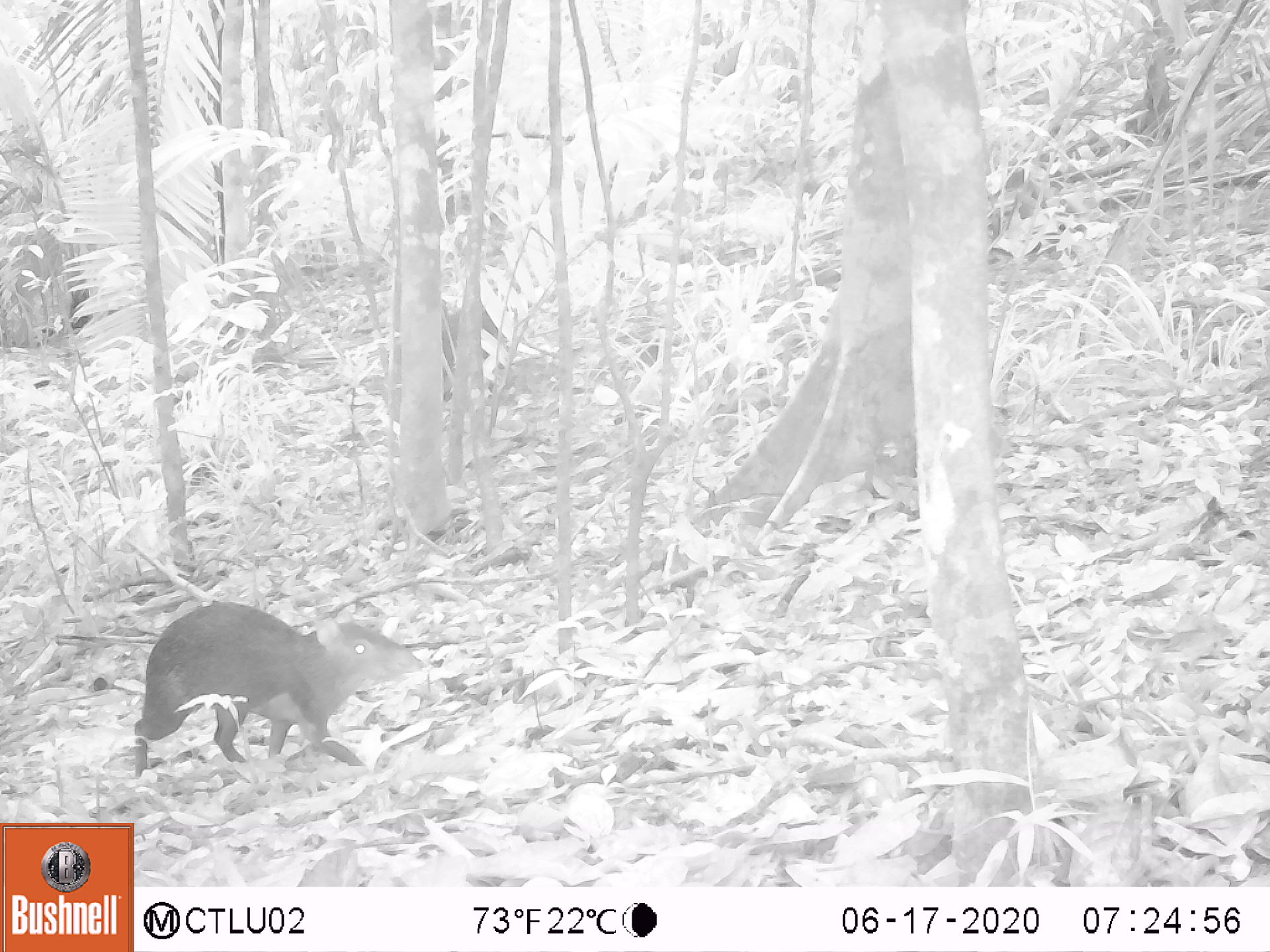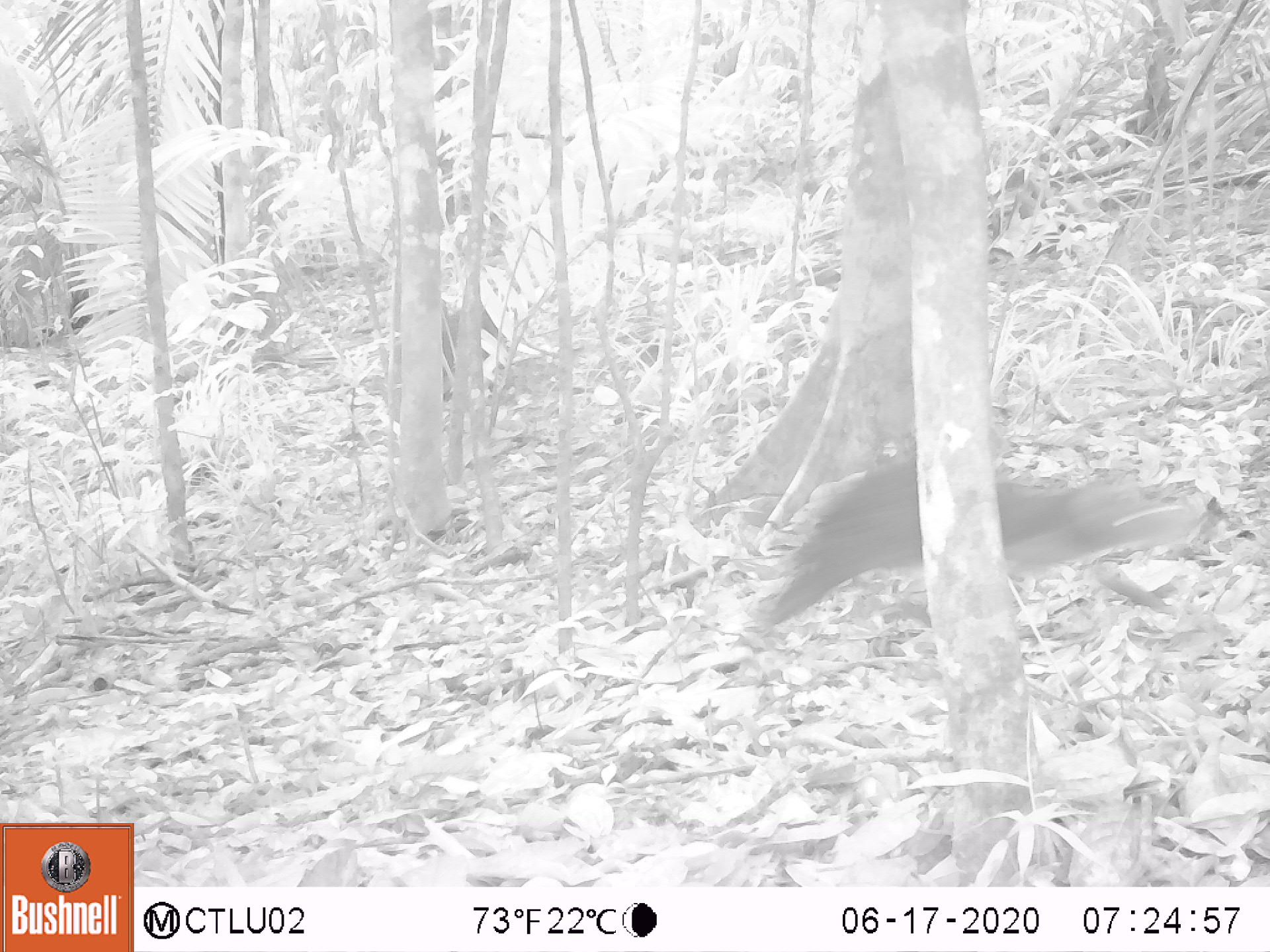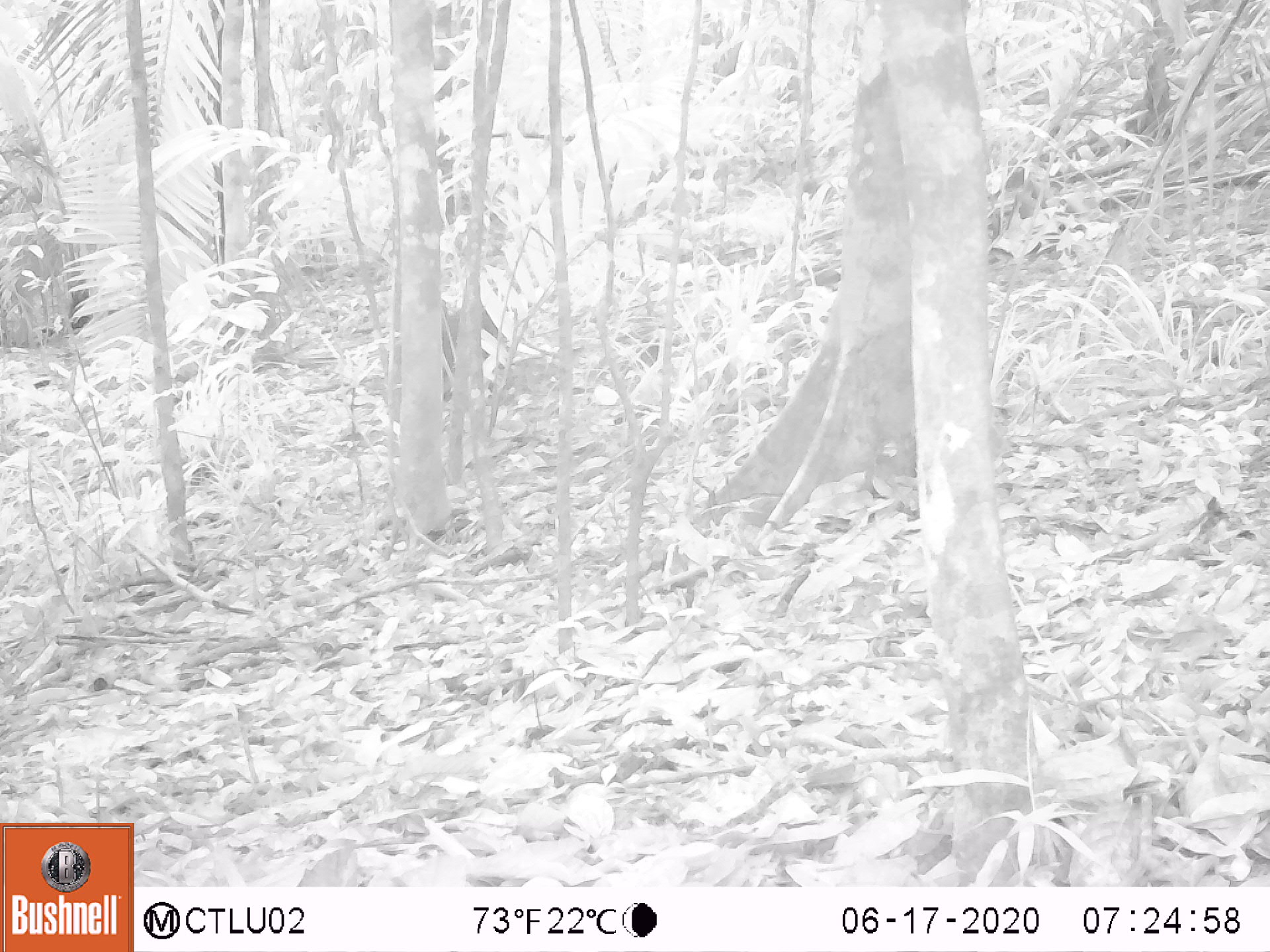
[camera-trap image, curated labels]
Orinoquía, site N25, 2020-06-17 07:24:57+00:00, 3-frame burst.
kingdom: Animalia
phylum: Chordata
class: Mammalia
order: Rodentia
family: Dasyproctidae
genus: Dasyprocta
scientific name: Dasyprocta fuliginosa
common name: black agouti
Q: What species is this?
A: Black agouti (Dasyprocta fuliginosa).